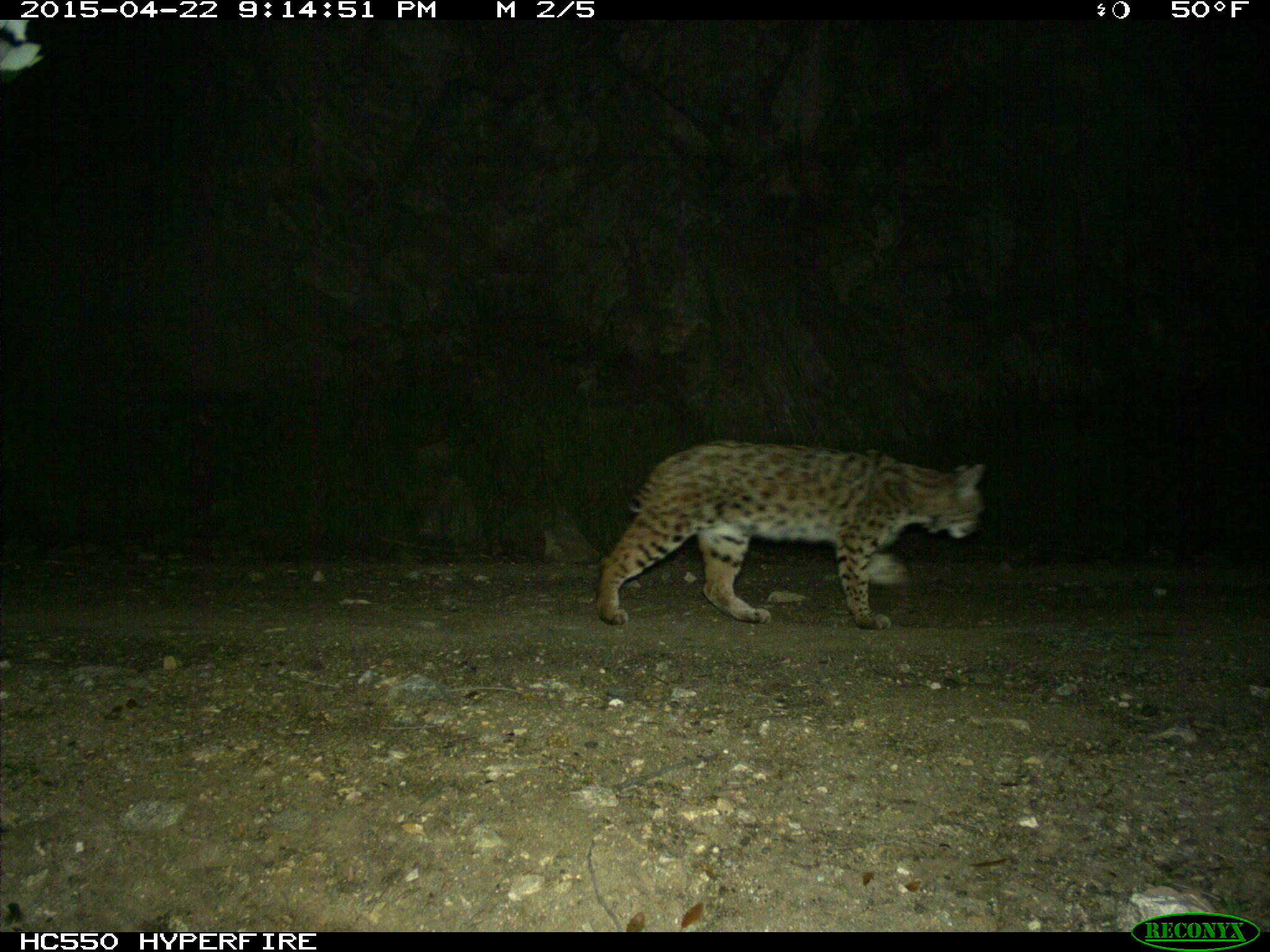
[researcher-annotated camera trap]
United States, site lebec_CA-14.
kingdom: Animalia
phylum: Chordata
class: Mammalia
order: Carnivora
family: Felidae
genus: Lynx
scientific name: Lynx rufus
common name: bobcat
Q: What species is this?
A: Lynx rufus (bobcat).